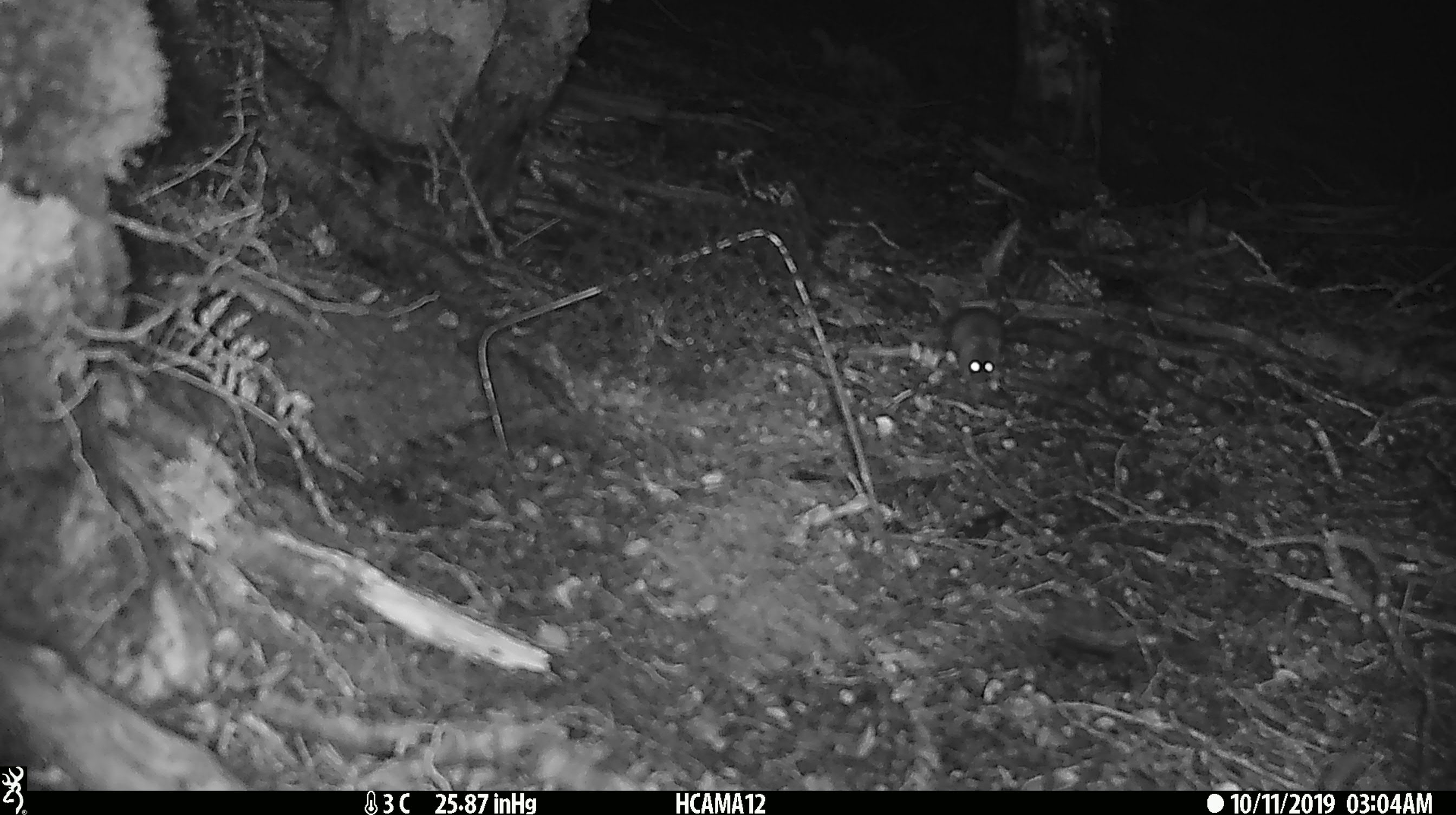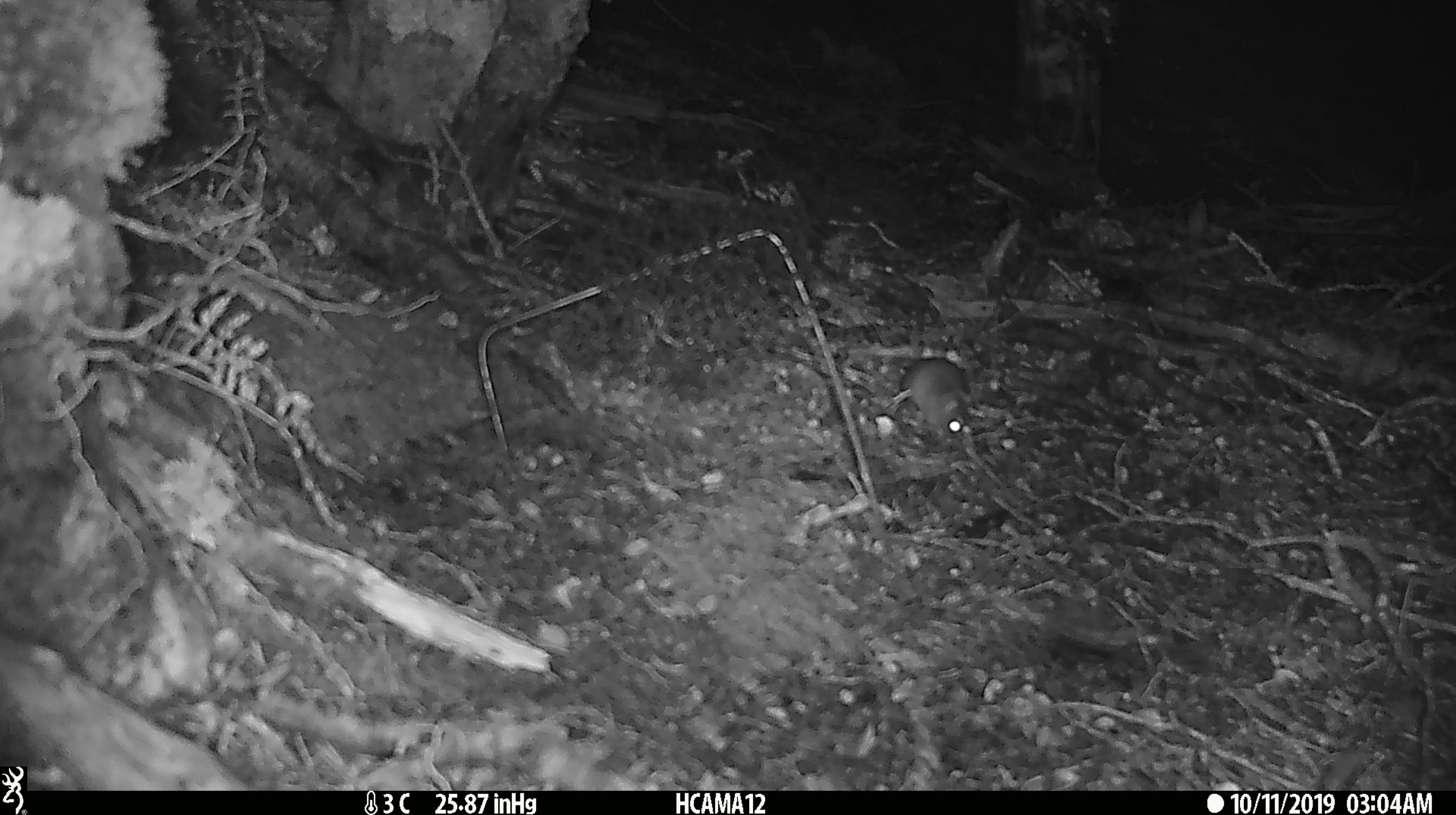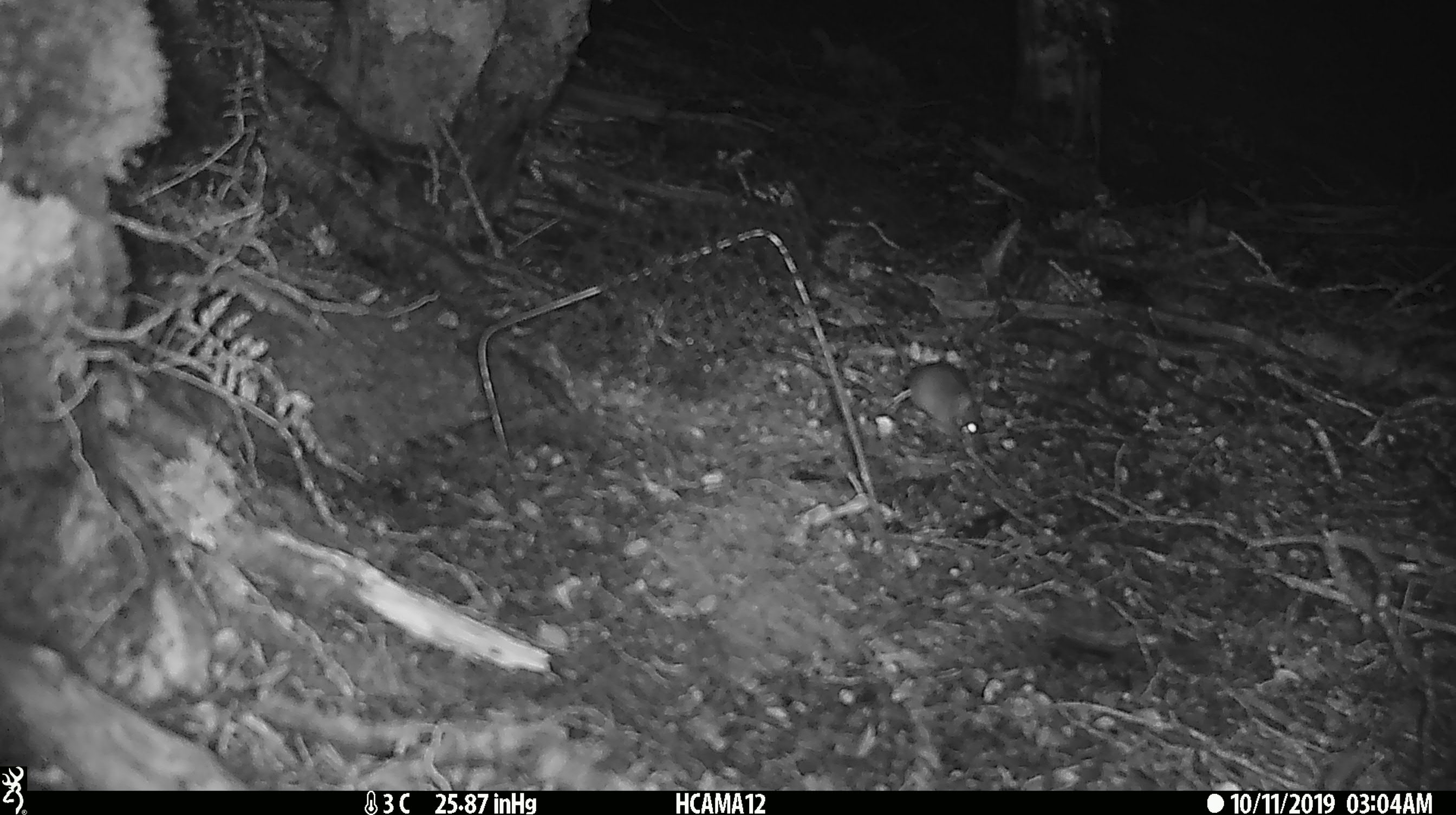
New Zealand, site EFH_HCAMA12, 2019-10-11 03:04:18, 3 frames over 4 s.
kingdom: Animalia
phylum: Chordata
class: Mammalia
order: Rodentia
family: Muridae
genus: Mus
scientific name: Mus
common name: mouse